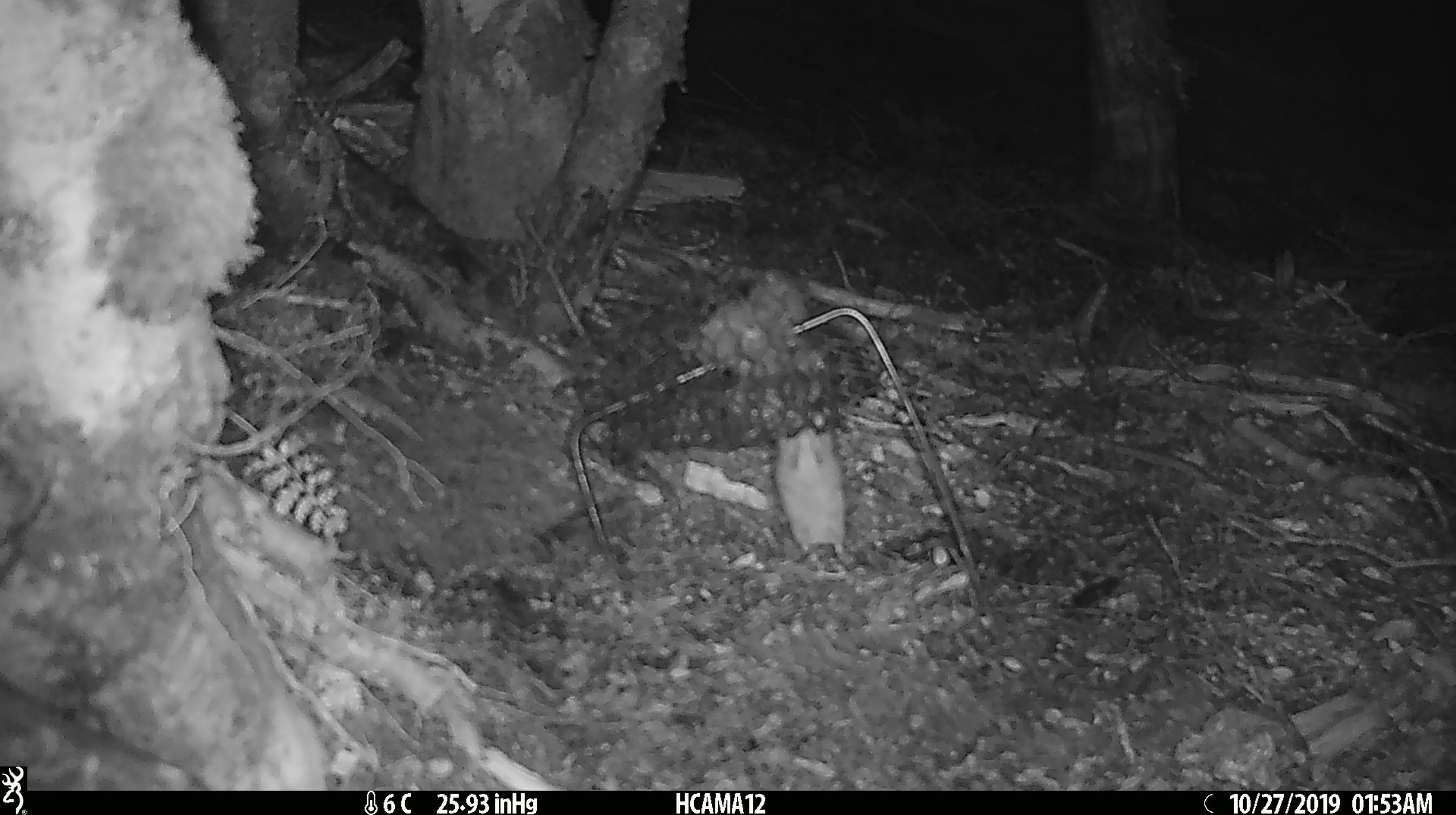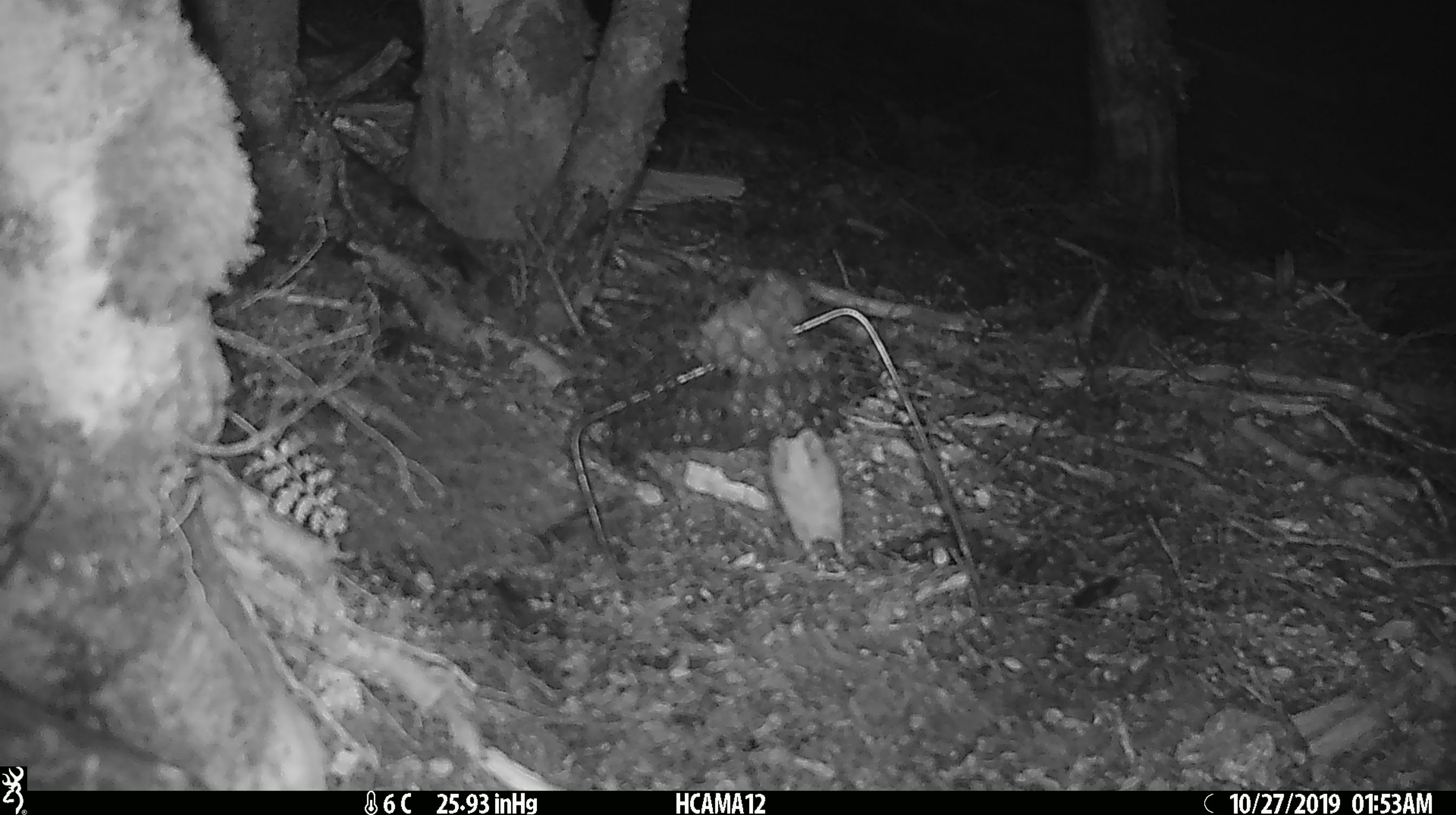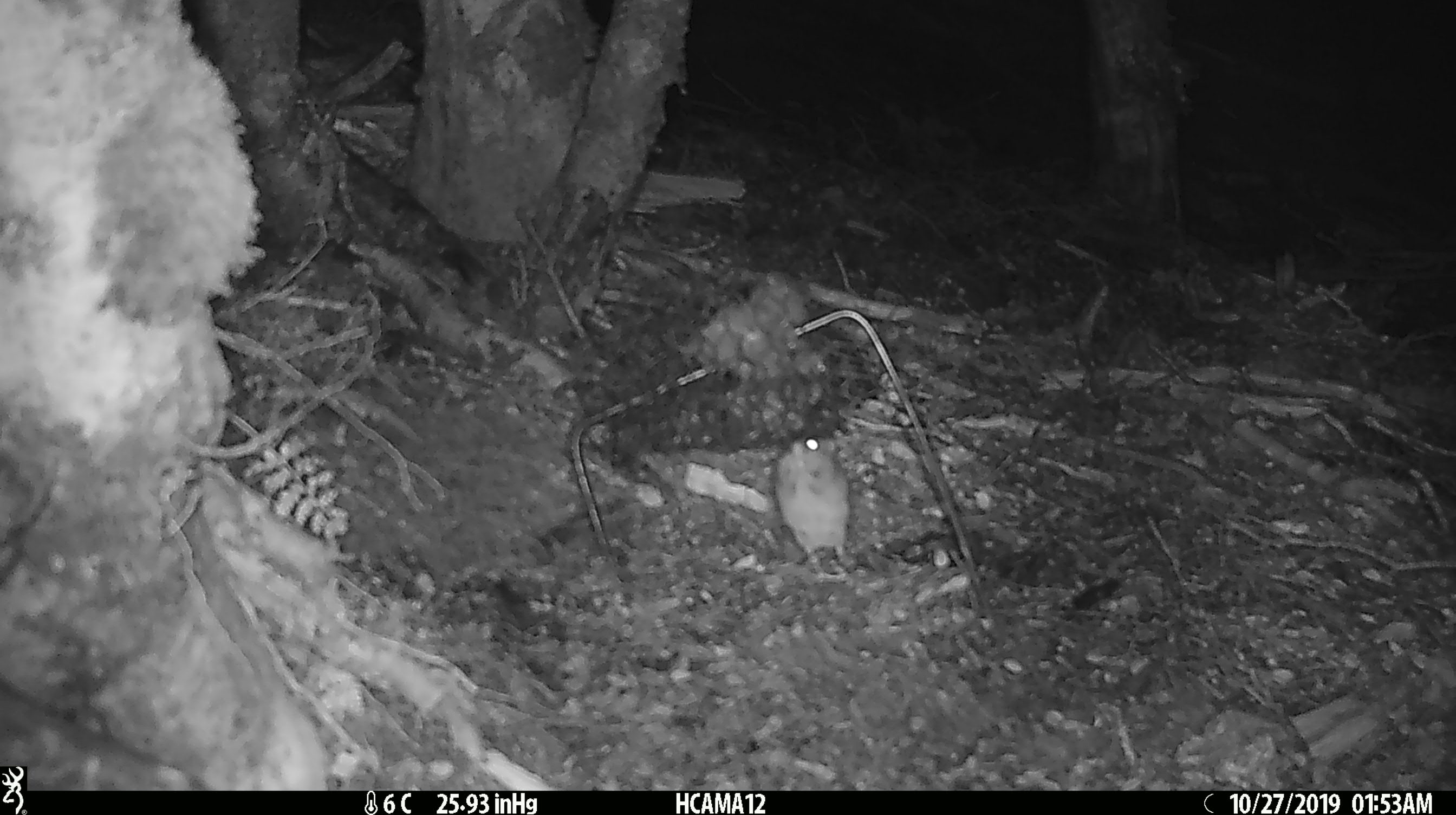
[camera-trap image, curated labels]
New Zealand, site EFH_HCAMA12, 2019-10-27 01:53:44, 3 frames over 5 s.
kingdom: Animalia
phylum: Chordata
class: Mammalia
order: Rodentia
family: Muridae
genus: Mus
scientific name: Mus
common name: mouse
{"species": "mouse (Mus)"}